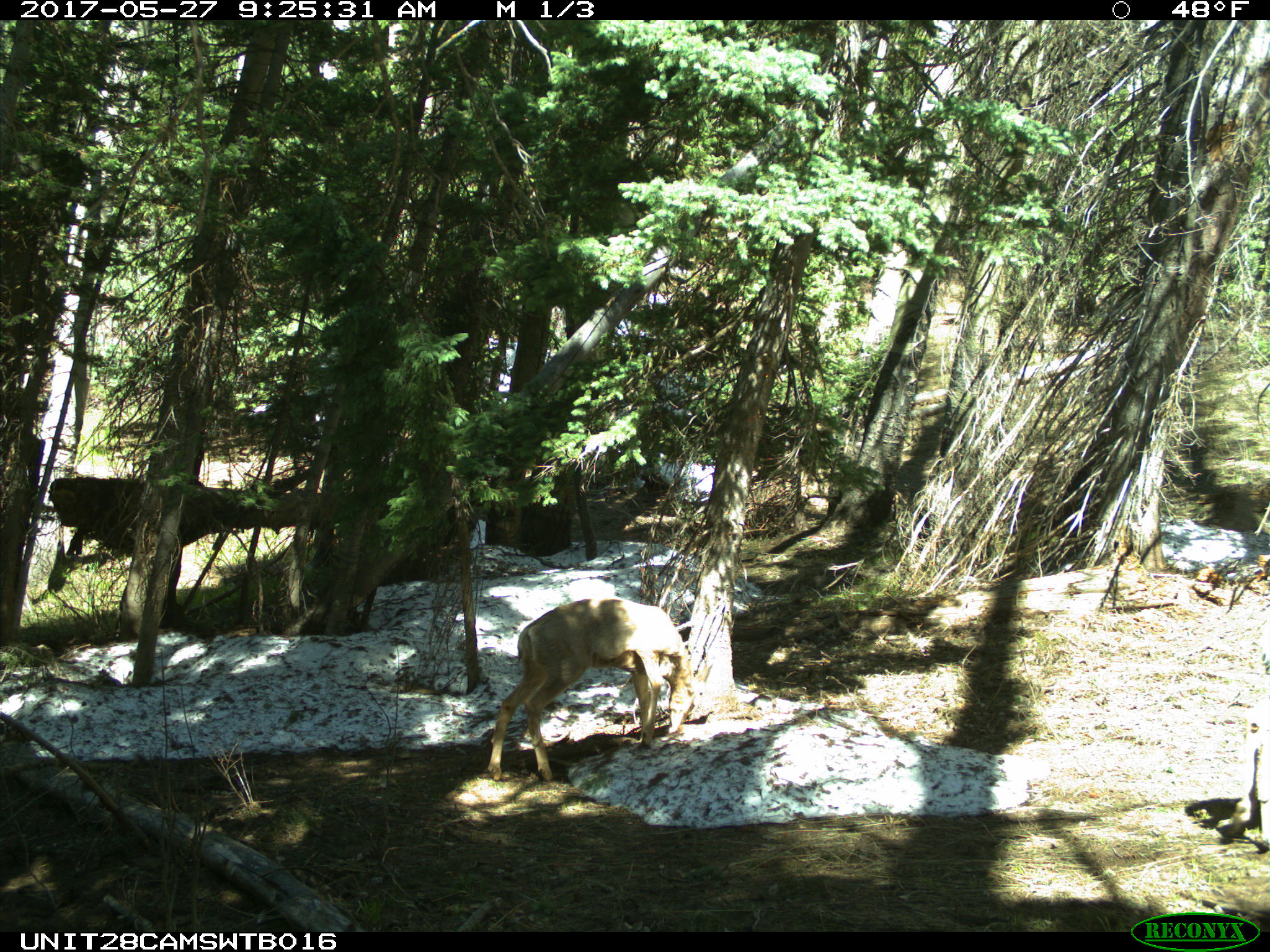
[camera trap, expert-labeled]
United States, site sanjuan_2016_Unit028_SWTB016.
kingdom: Animalia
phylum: Chordata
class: Mammalia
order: Artiodactyla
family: Cervidae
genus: Odocoileus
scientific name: Odocoileus hemionus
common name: mule deer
Odocoileus hemionus (mule deer).